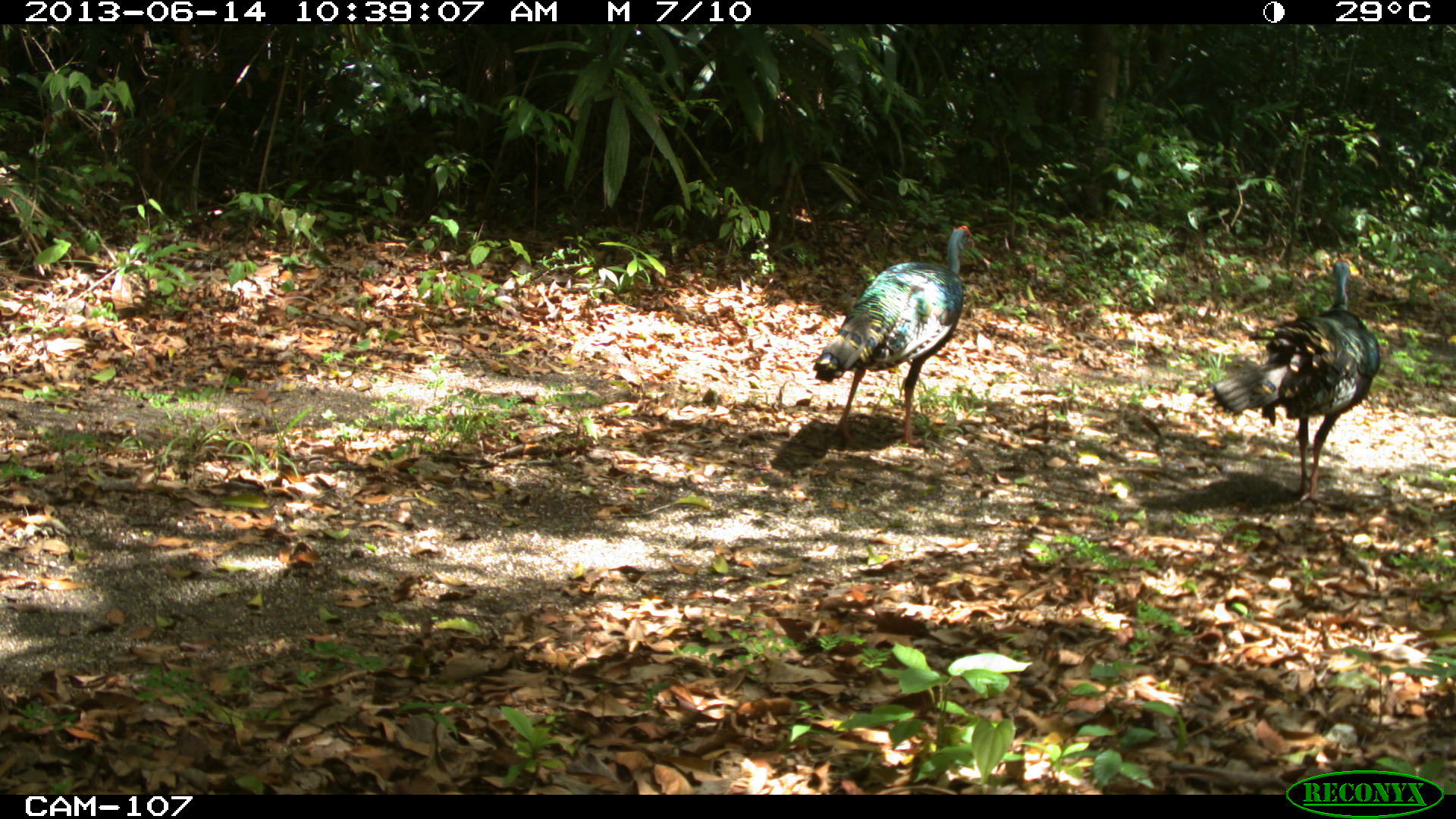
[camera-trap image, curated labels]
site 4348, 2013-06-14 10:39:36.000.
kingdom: Animalia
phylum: Chordata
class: Aves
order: Galliformes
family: Phasianidae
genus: Meleagris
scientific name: Meleagris ocellata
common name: ocellated turkey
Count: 2.